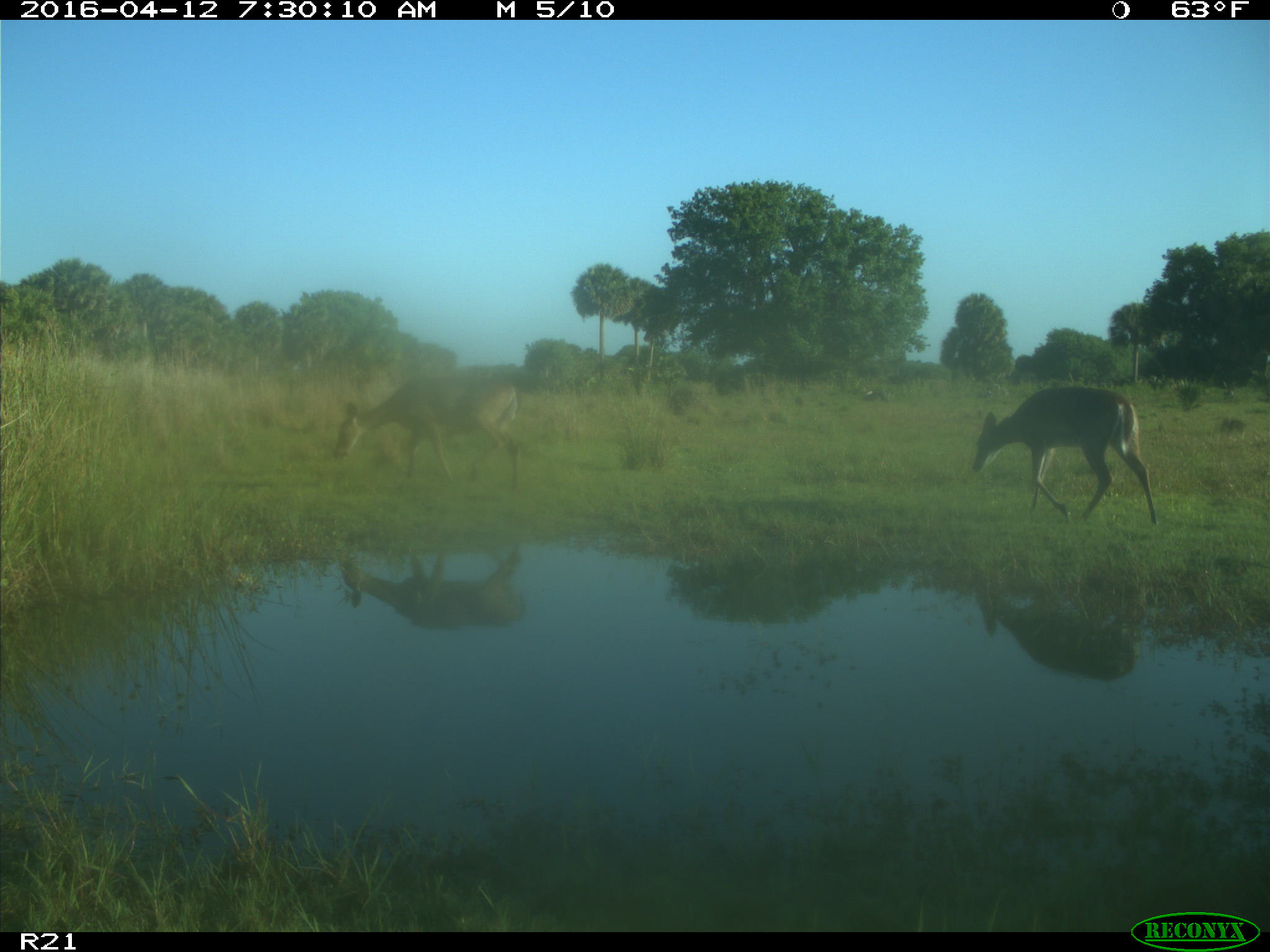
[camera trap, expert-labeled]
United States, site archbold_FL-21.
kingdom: Animalia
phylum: Chordata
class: Mammalia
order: Artiodactyla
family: Cervidae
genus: Odocoileus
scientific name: Odocoileus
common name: deer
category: unidentified deer